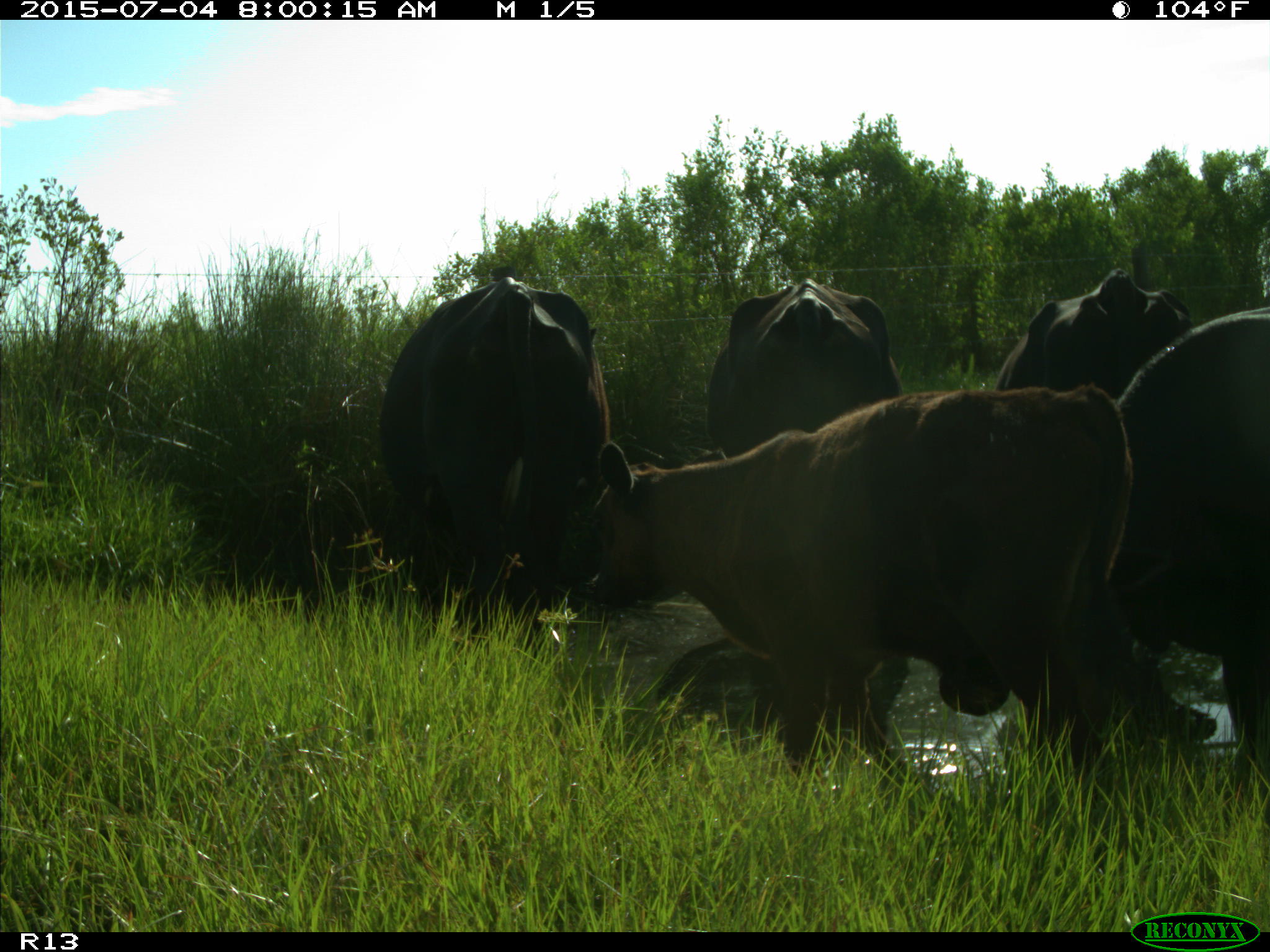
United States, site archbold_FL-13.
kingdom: Animalia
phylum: Chordata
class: Mammalia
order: Artiodactyla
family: Bovidae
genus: Bos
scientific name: Bos taurus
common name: domestic cow